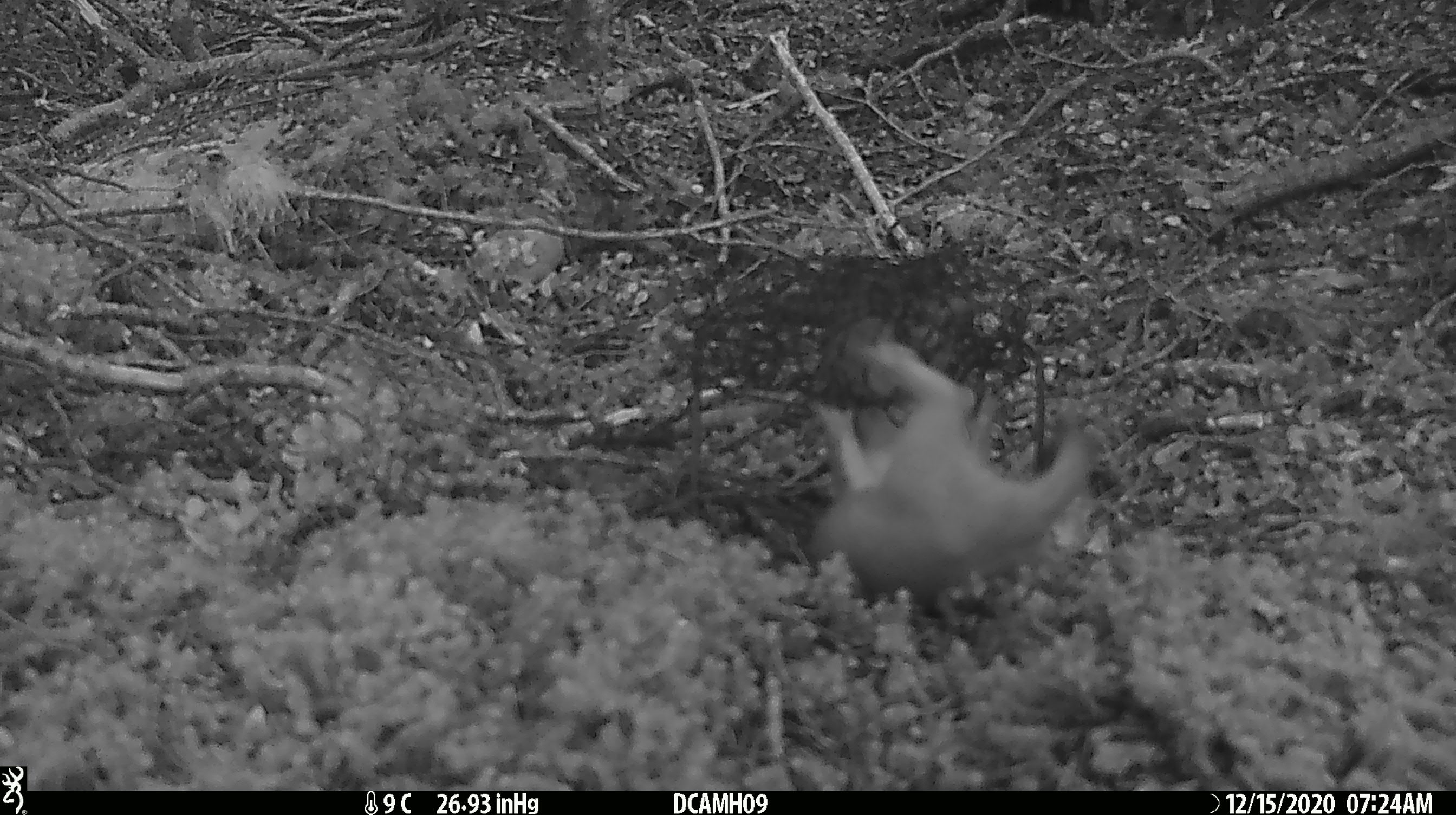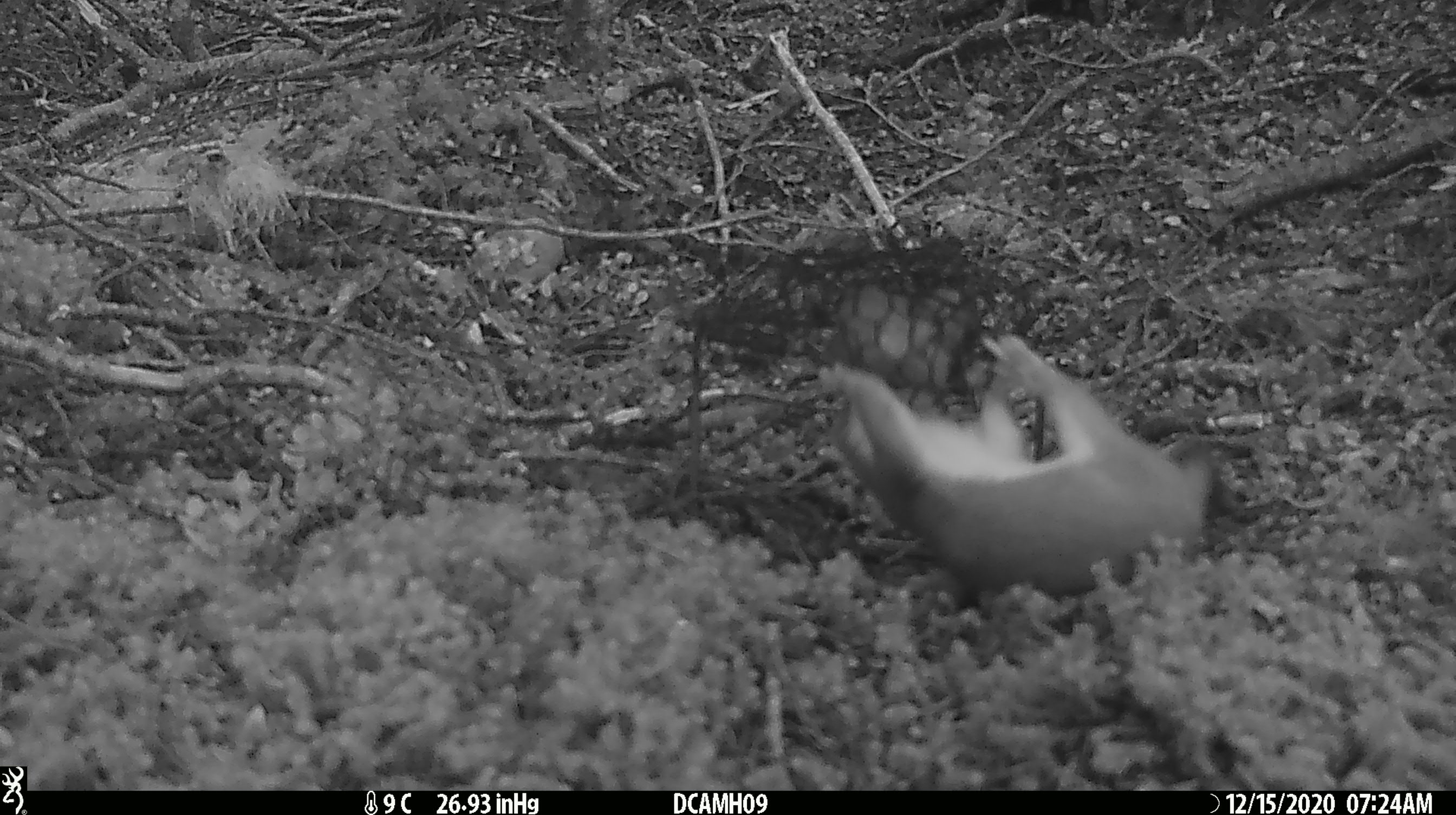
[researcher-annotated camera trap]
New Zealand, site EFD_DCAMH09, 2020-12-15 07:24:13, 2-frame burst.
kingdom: Animalia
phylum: Chordata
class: Mammalia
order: Carnivora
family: Mustelidae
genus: Mustela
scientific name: Mustela erminea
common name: stoat